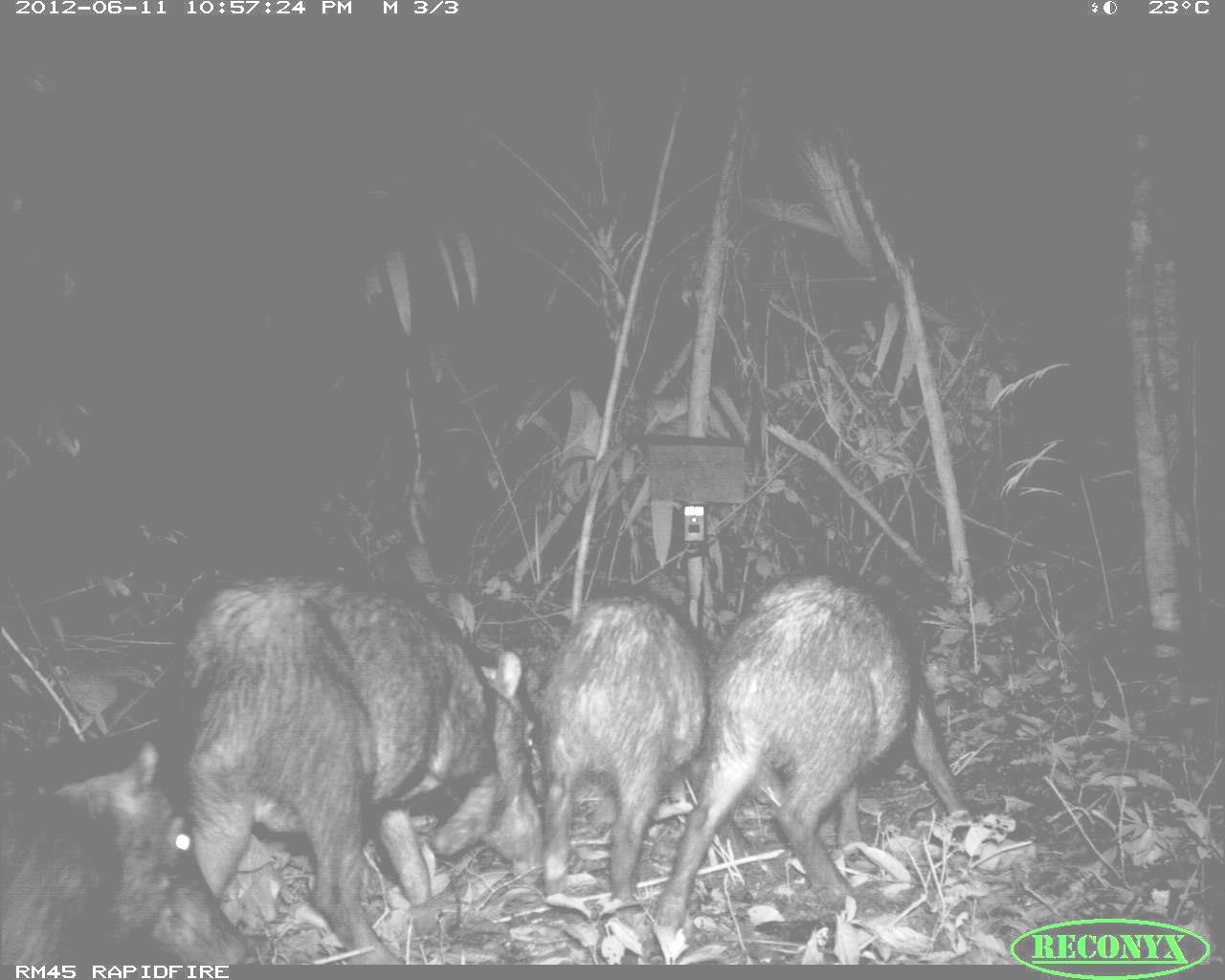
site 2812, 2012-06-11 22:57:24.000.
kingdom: Animalia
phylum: Chordata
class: Mammalia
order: Artiodactyla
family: Tayassuidae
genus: Tayassu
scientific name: Tayassu pecari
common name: white-lipped peccary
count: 18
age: adult